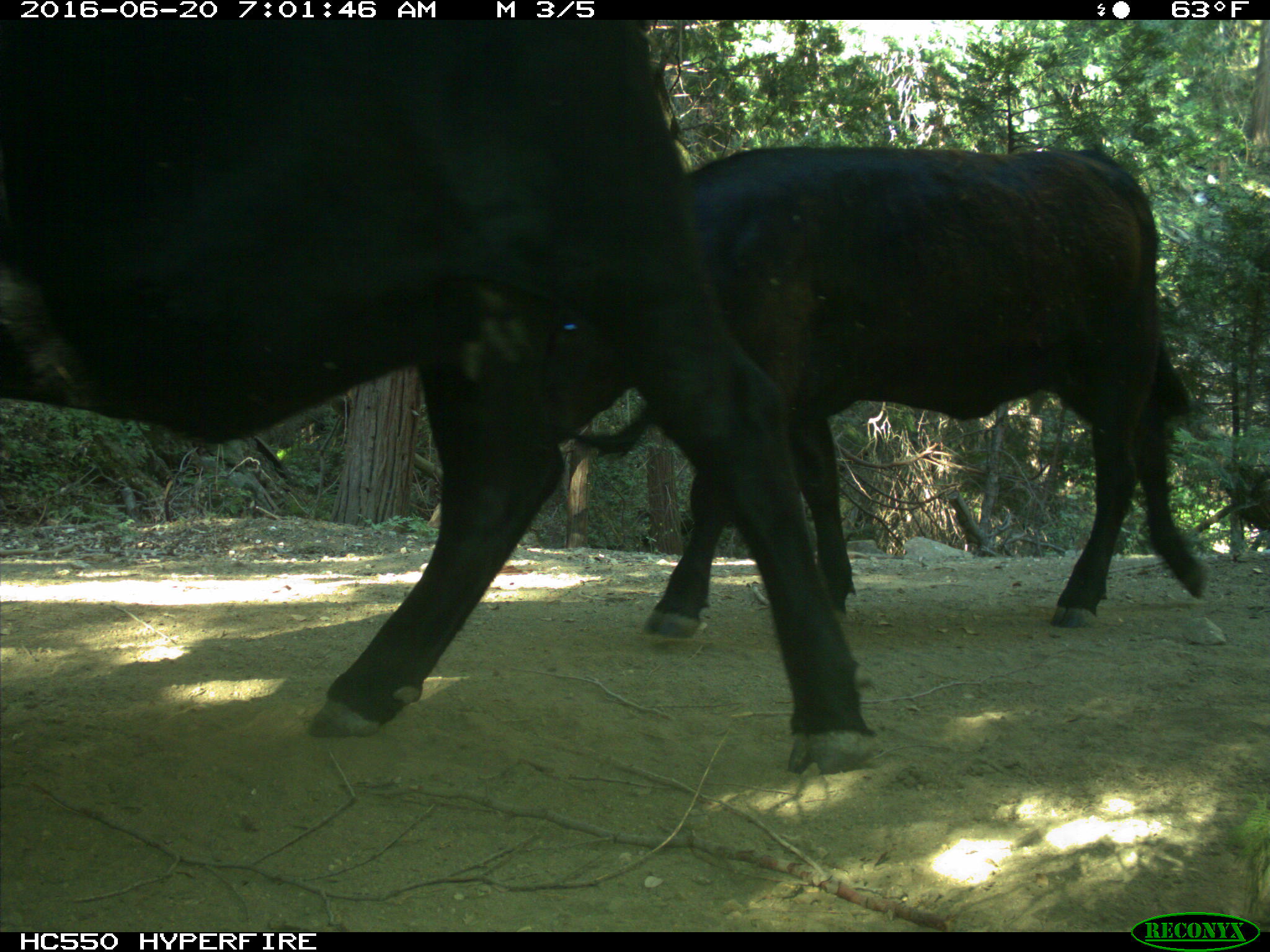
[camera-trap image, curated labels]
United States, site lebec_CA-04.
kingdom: Animalia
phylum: Chordata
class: Mammalia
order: Artiodactyla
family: Bovidae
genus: Bos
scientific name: Bos taurus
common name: domestic cow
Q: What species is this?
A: Bos taurus (domestic cow).